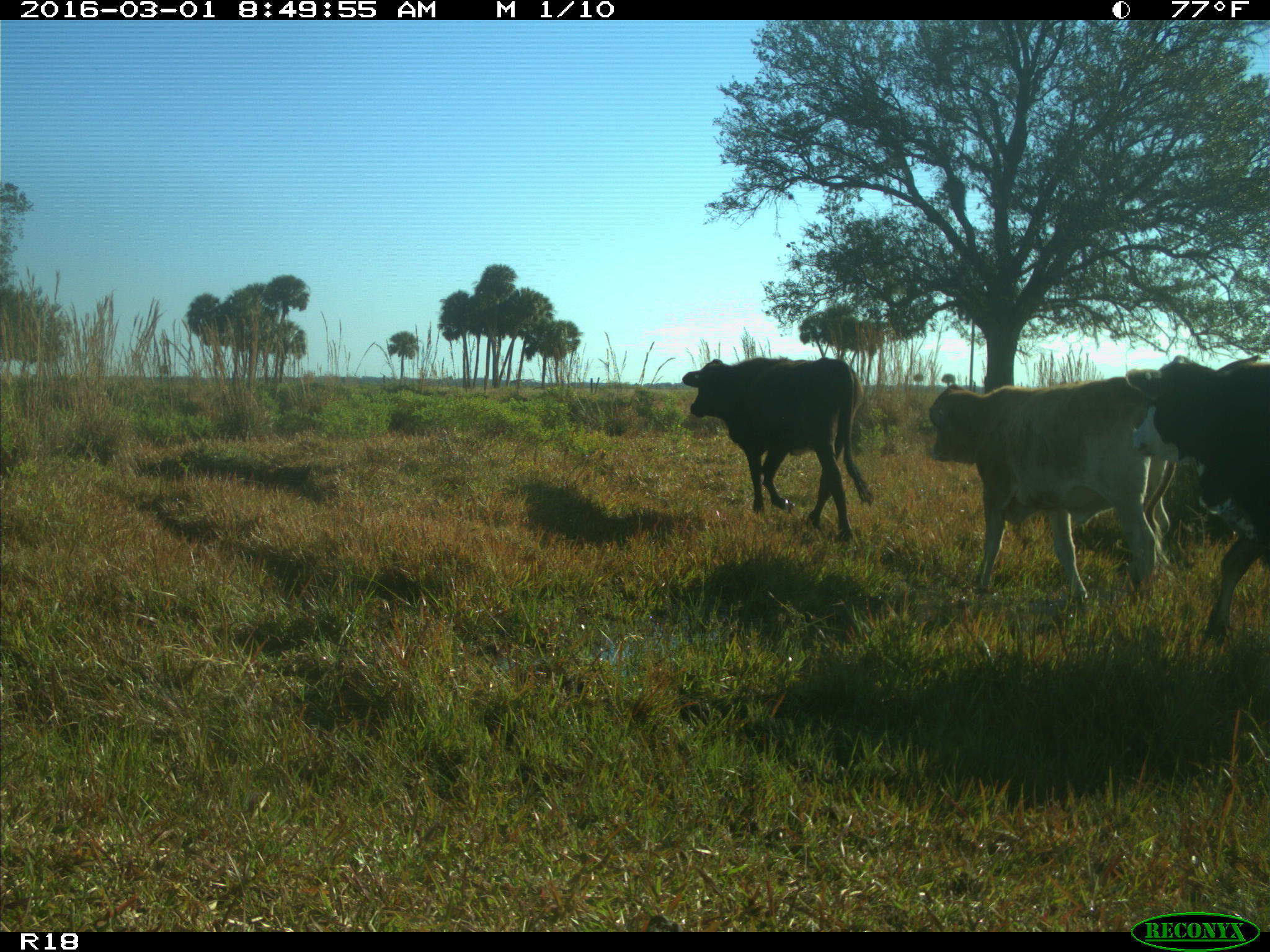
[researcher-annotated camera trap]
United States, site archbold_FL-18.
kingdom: Animalia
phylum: Chordata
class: Mammalia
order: Artiodactyla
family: Bovidae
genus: Bos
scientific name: Bos taurus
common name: domestic cow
Bos taurus (domestic cow).